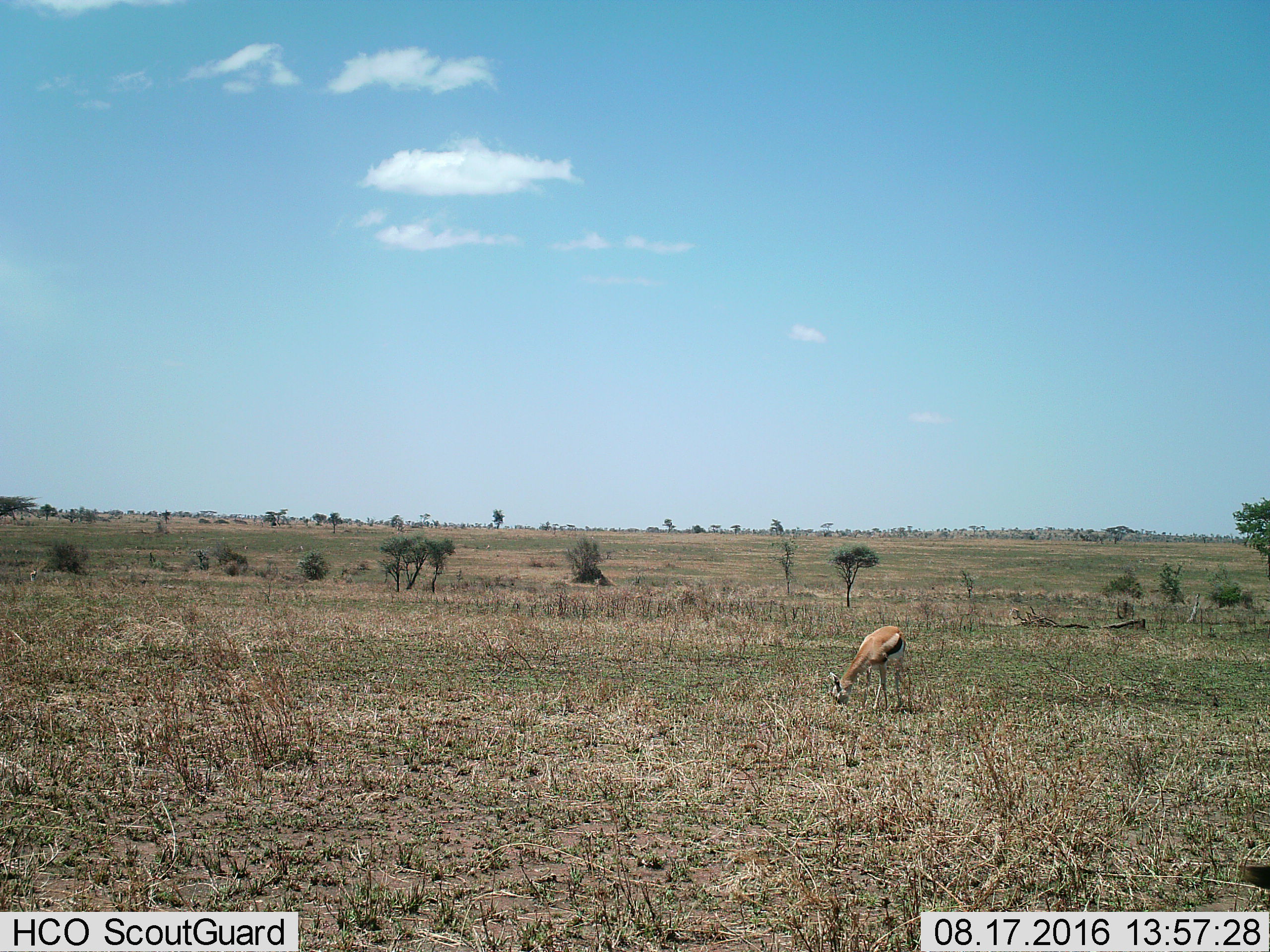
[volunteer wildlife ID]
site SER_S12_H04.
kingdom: Animalia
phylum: Chordata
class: Mammalia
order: Artiodactyla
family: Bovidae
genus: Eudorcas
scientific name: Eudorcas thomsonii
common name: thomson's gazelle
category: gazellethomsons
Gazellethomsons (thomson's gazelle) (Eudorcas thomsonii), count 1. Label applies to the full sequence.